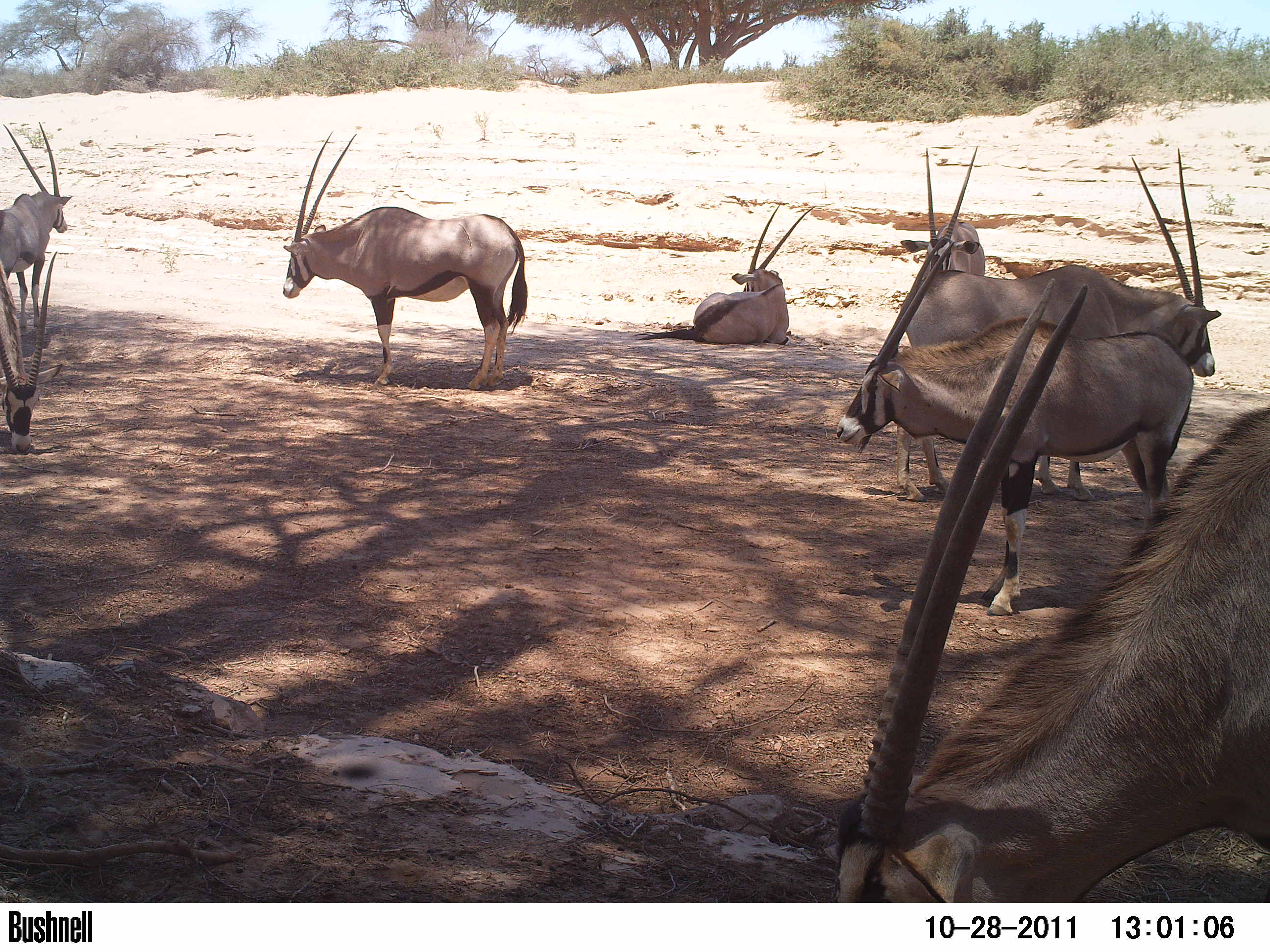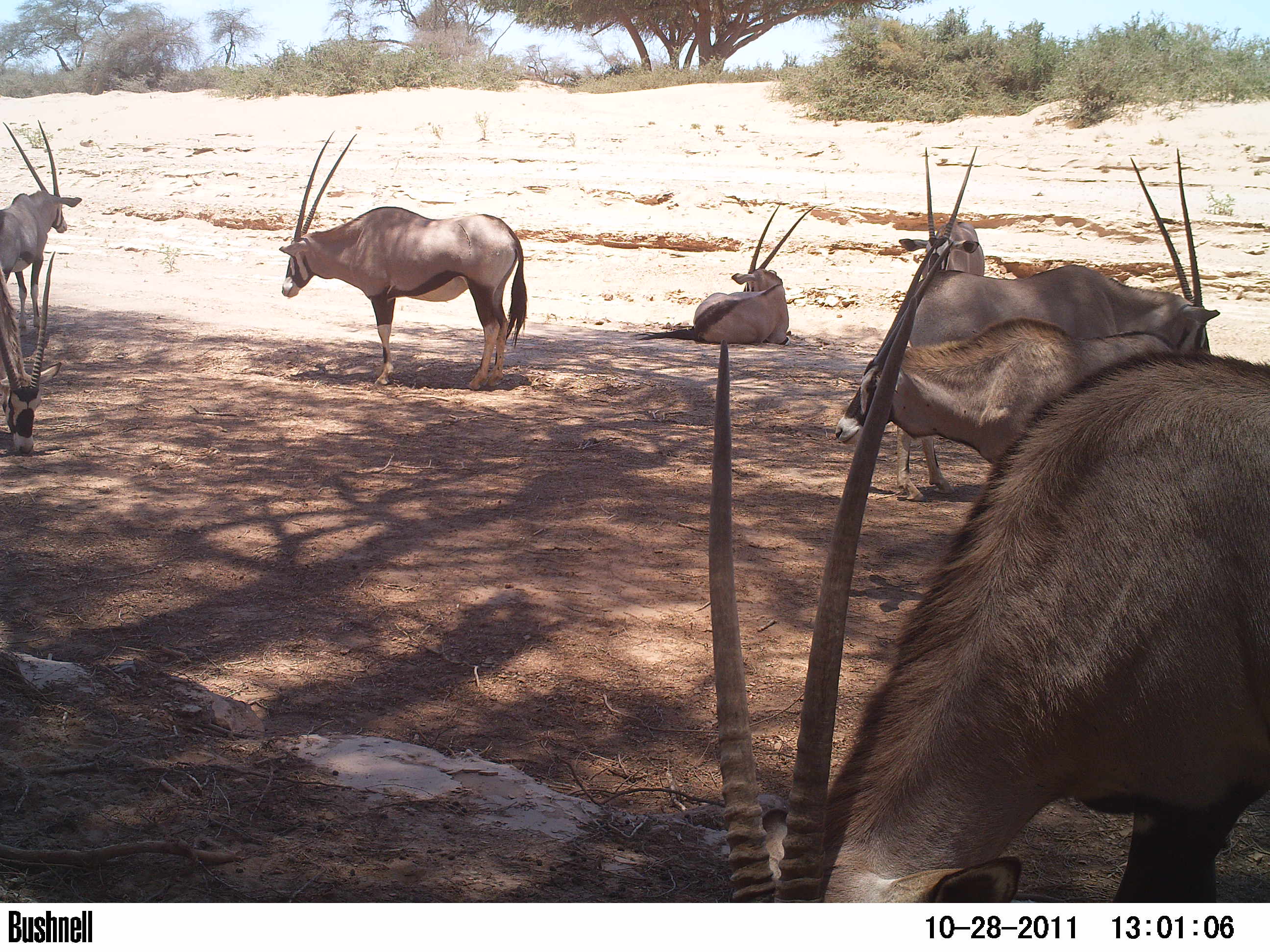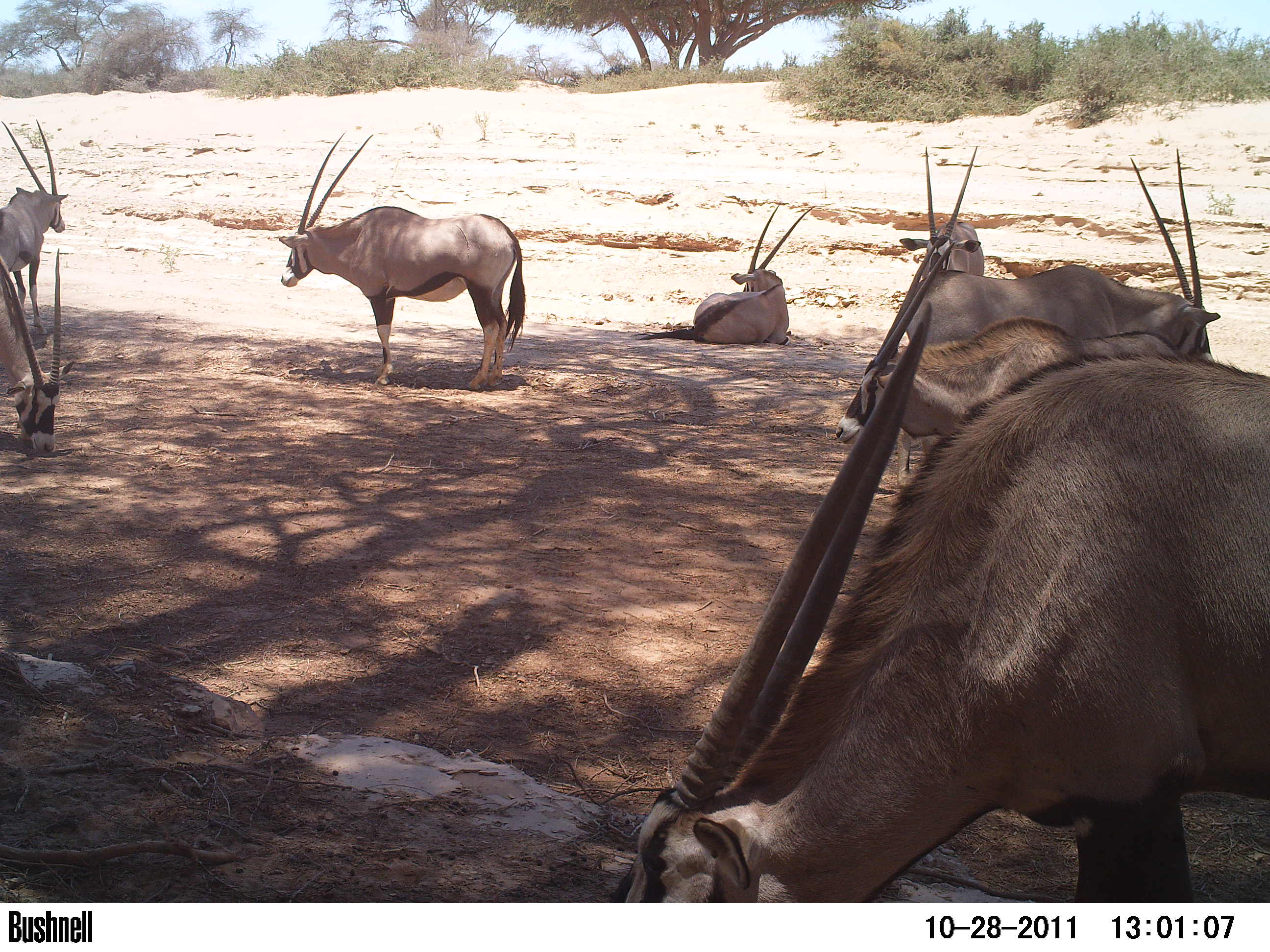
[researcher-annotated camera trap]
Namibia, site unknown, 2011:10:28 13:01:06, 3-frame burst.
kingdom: Animalia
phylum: Chordata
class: Mammalia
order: Artiodactyla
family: Bovidae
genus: Oryx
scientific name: Oryx gazella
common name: gemsbok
Oryx gazella (gemsbok).